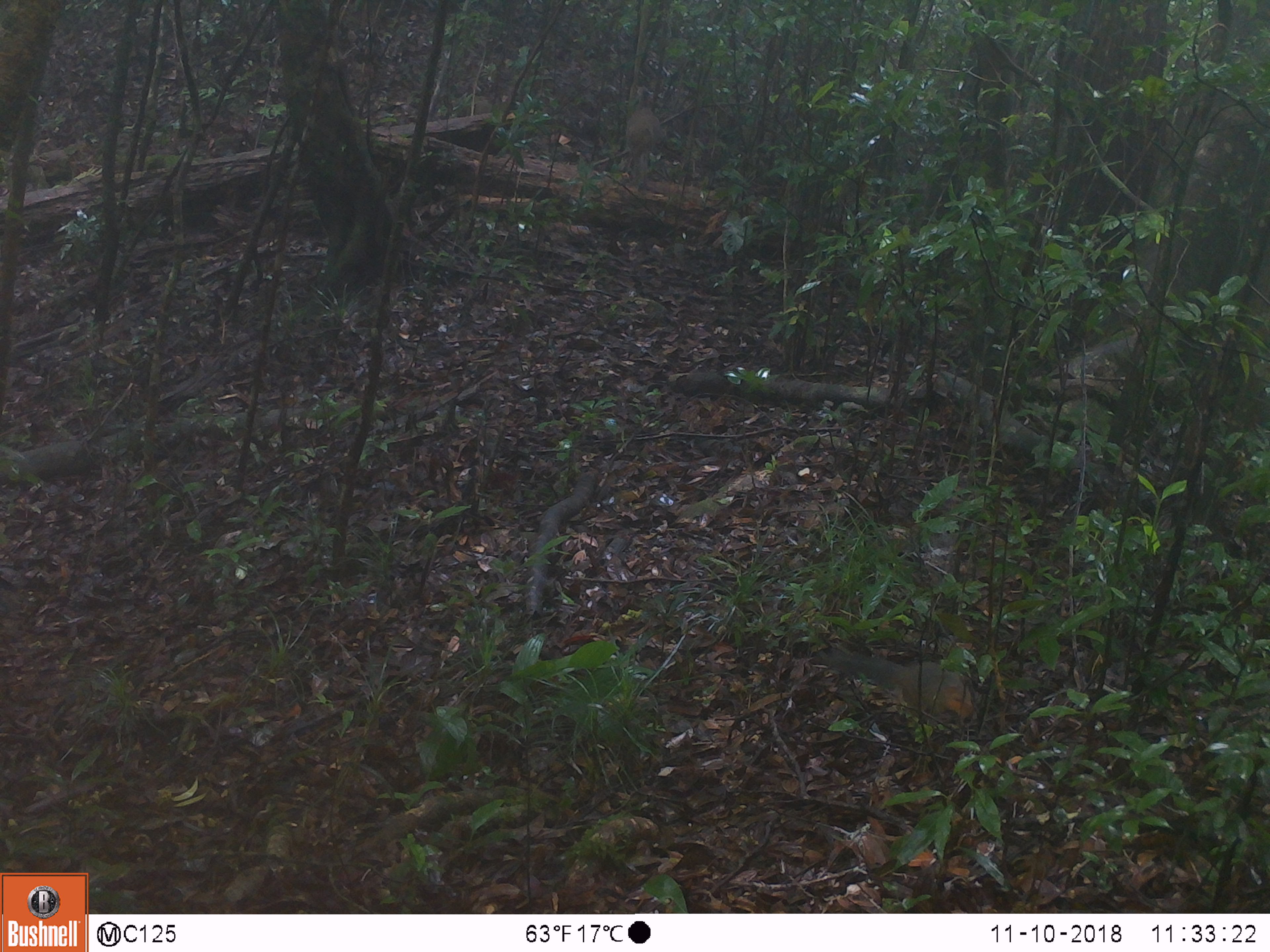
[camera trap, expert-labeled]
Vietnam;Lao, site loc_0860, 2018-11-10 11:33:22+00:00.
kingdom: Animalia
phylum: Chordata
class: Mammalia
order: Rodentia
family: Sciuridae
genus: Dremomys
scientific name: Dremomys rufigenis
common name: red-cheeked squirrel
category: red cheeked squirrel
Red cheeked squirrel (red-cheeked squirrel) (Dremomys rufigenis). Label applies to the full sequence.